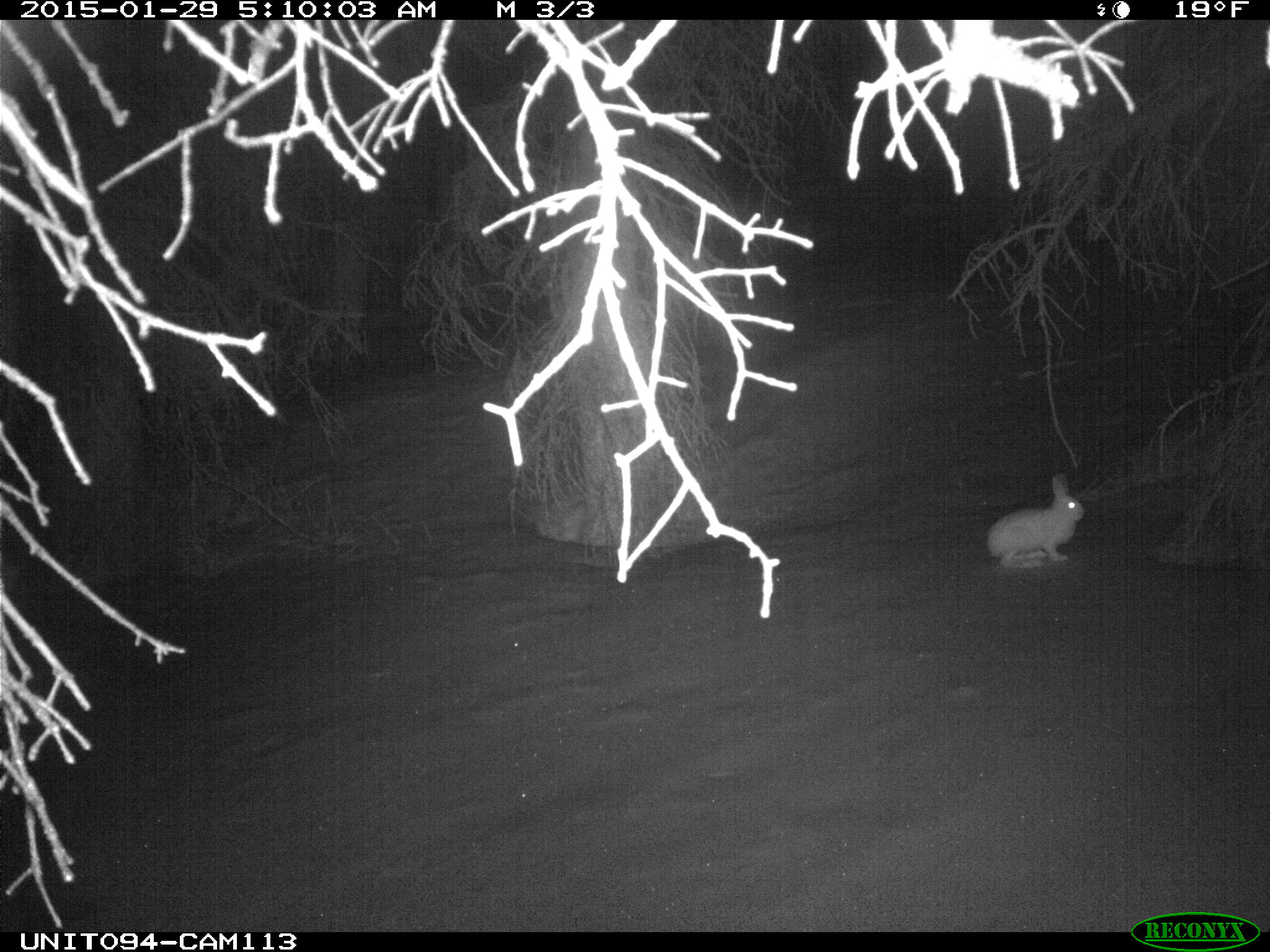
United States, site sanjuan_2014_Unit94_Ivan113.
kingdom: Animalia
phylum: Chordata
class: Mammalia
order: Lagomorpha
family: Leporidae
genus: Lepus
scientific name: Lepus americanus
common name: snowshoe hare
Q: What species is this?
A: Lepus americanus (snowshoe hare).